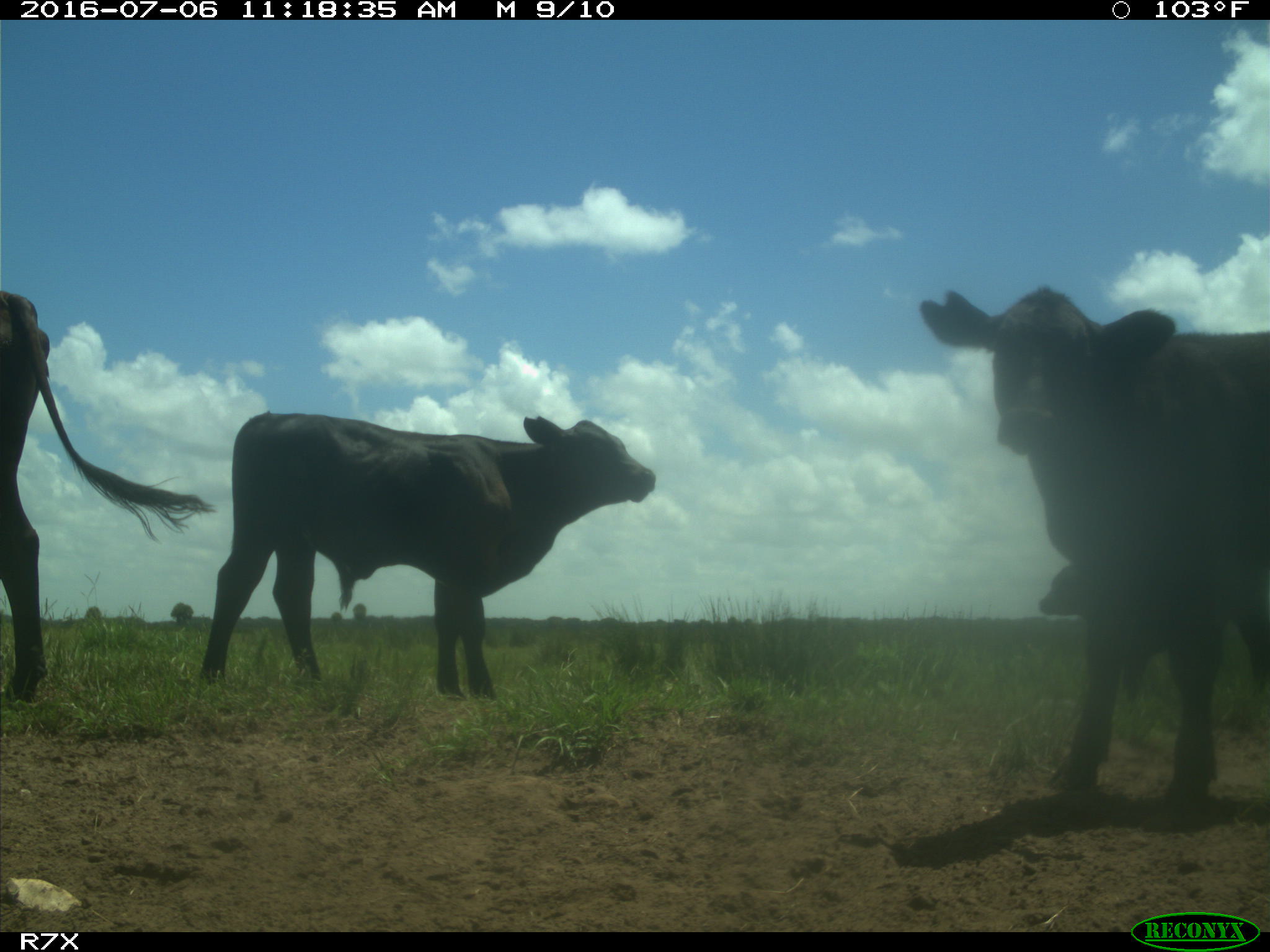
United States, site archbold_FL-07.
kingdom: Animalia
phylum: Chordata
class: Mammalia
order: Artiodactyla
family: Bovidae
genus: Bos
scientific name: Bos taurus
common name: domestic cow